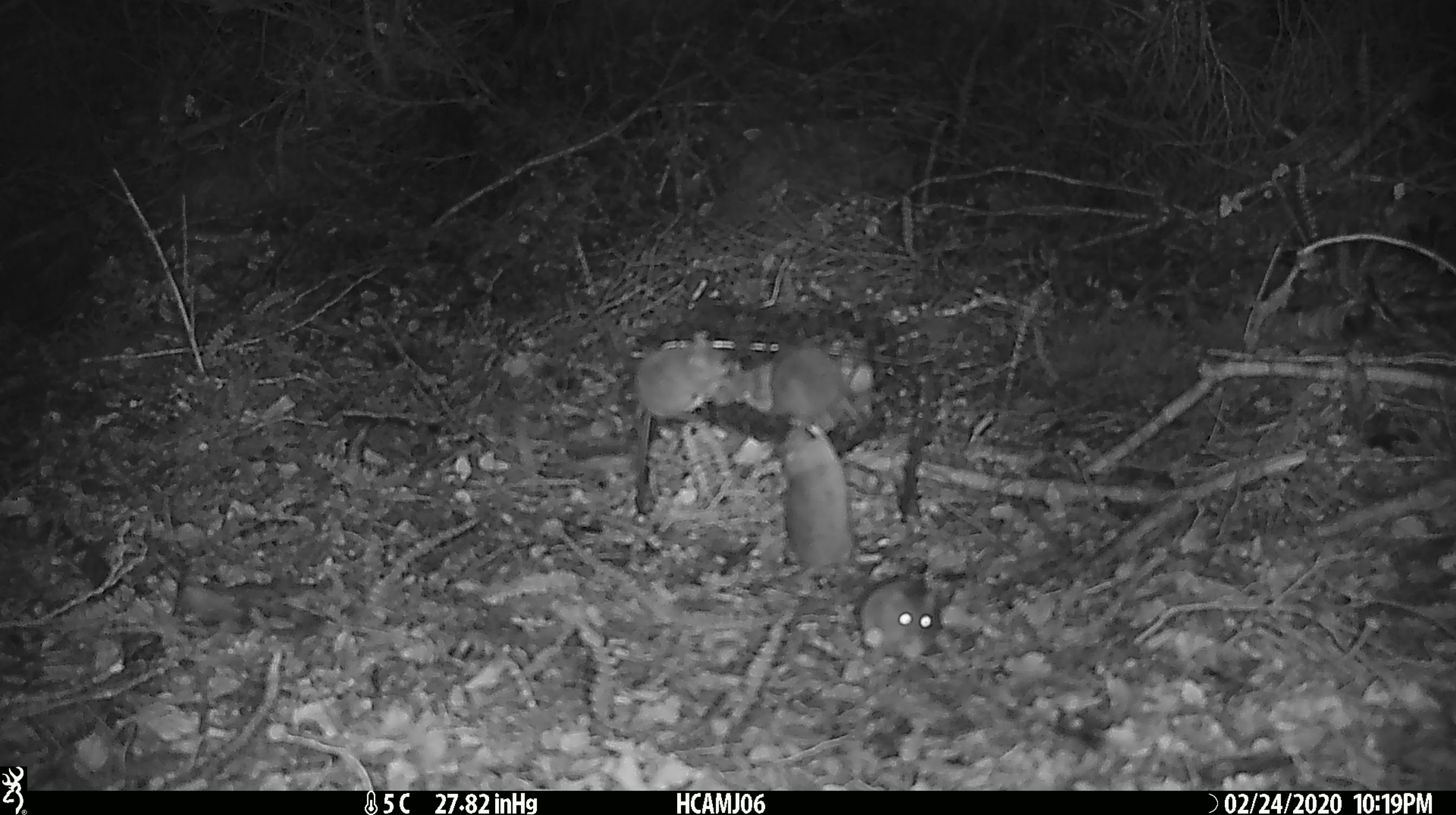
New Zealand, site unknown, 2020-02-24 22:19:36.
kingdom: Animalia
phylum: Chordata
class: Mammalia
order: Rodentia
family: Muridae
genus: Mus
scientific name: Mus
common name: mouse